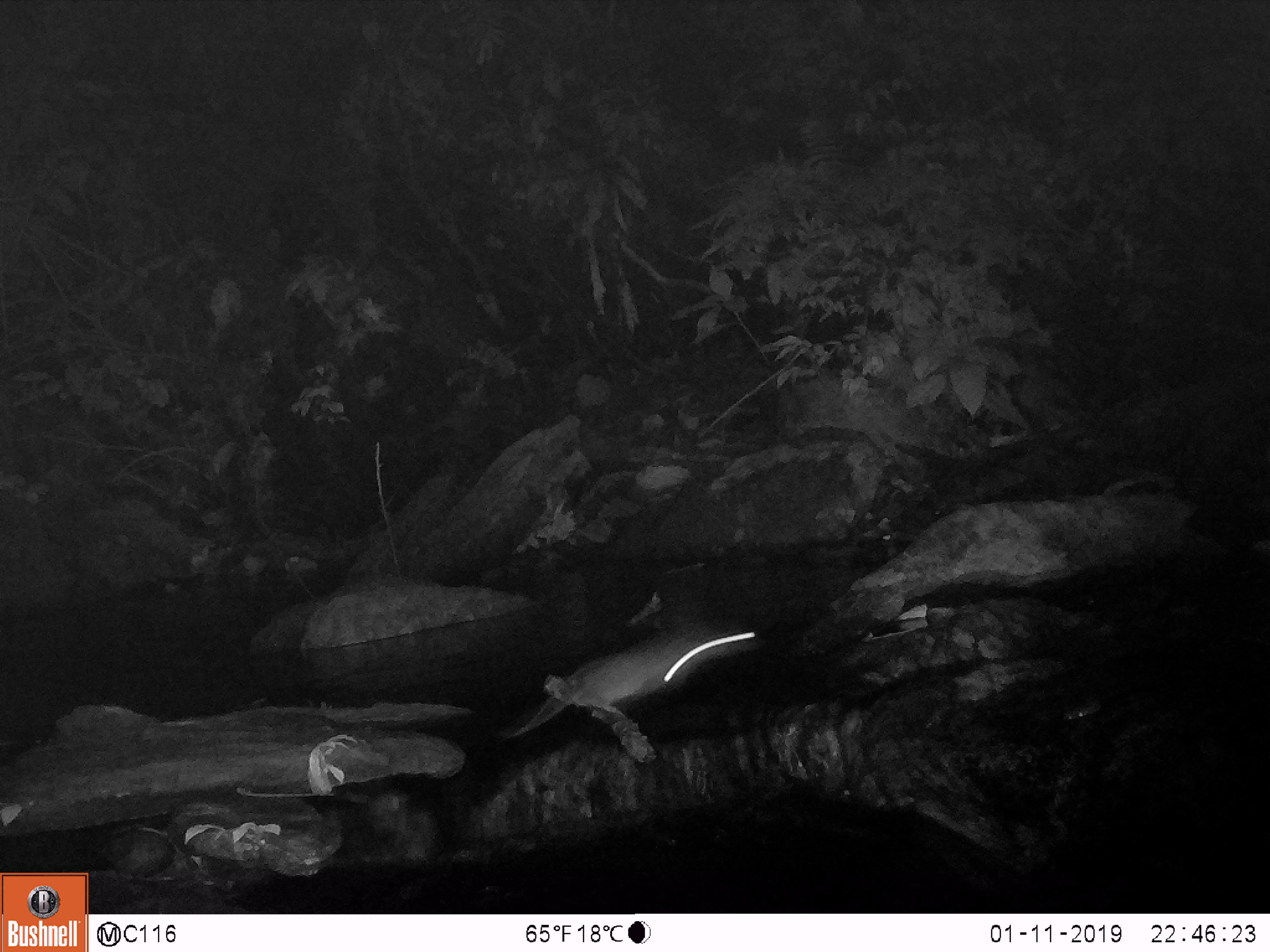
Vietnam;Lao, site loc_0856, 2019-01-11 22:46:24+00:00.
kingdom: Animalia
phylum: Chordata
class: Mammalia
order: Rodentia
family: Muridae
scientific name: Muridae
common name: old-world mice and rats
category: unidentified murid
Unidentified murid (old-world mice and rats) (Muridae). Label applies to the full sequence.